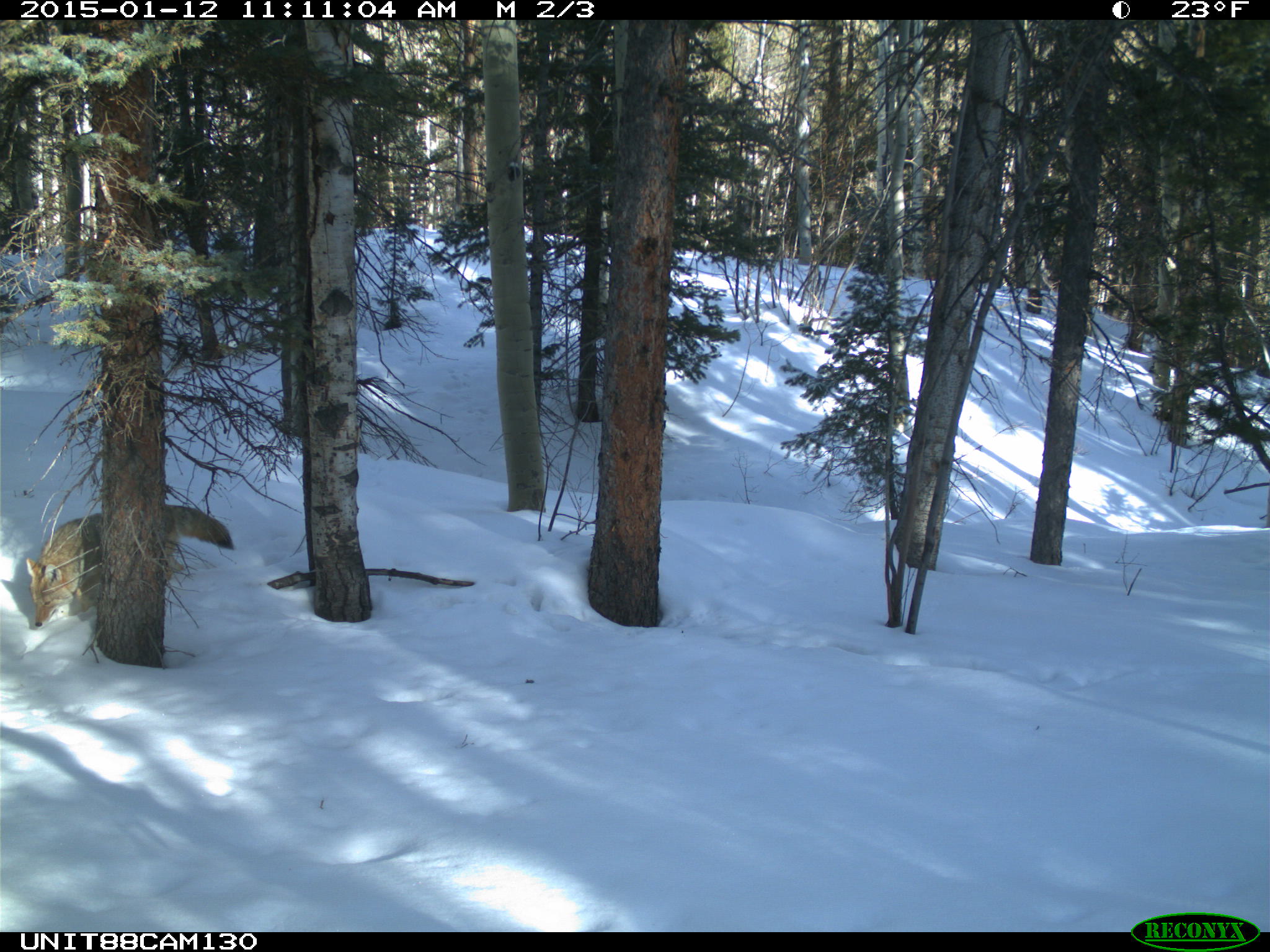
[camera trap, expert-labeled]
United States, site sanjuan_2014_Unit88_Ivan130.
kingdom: Animalia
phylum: Chordata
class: Mammalia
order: Carnivora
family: Canidae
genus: Canis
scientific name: Canis latrans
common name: coyote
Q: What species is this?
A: Canis latrans (coyote).